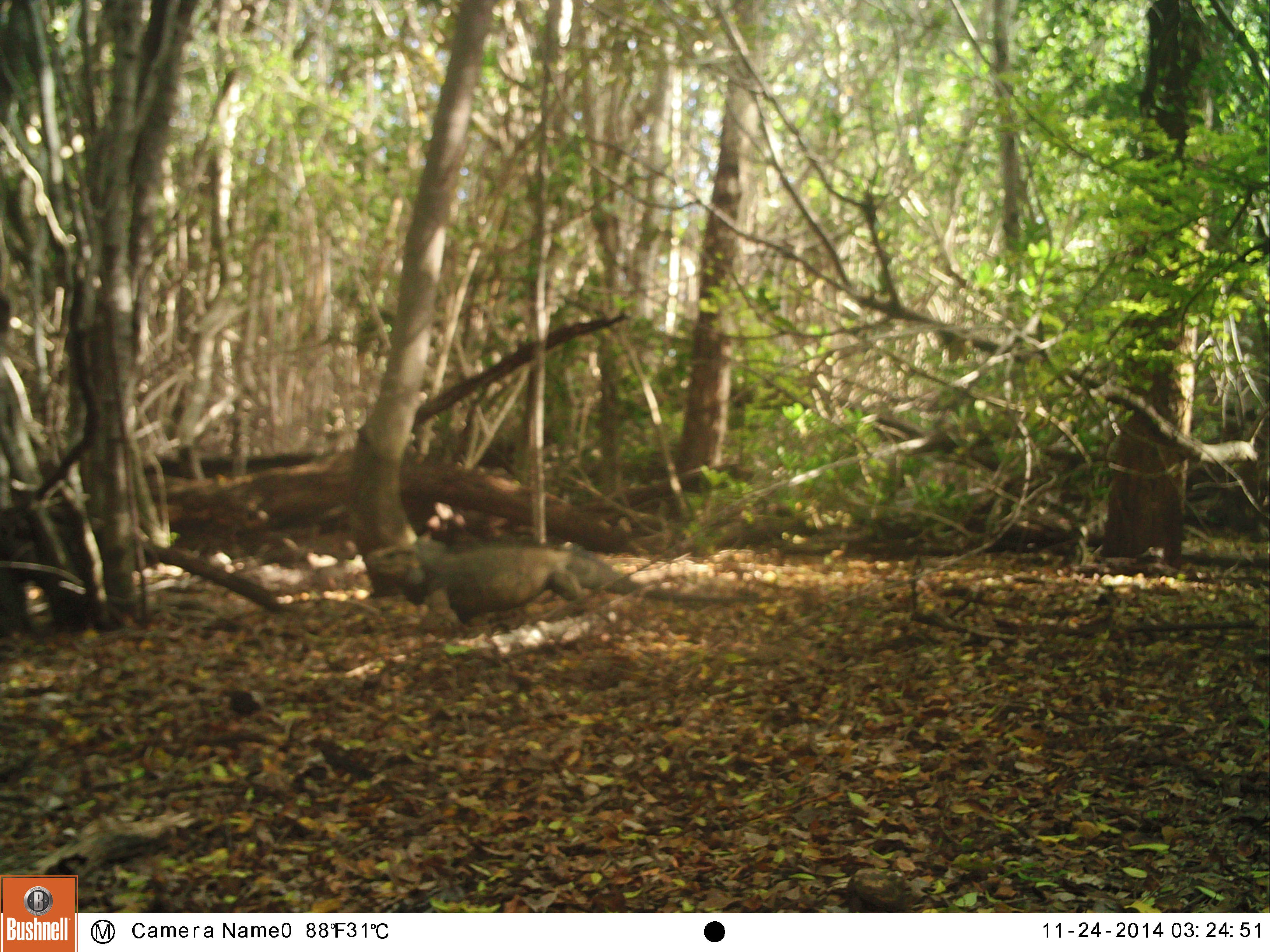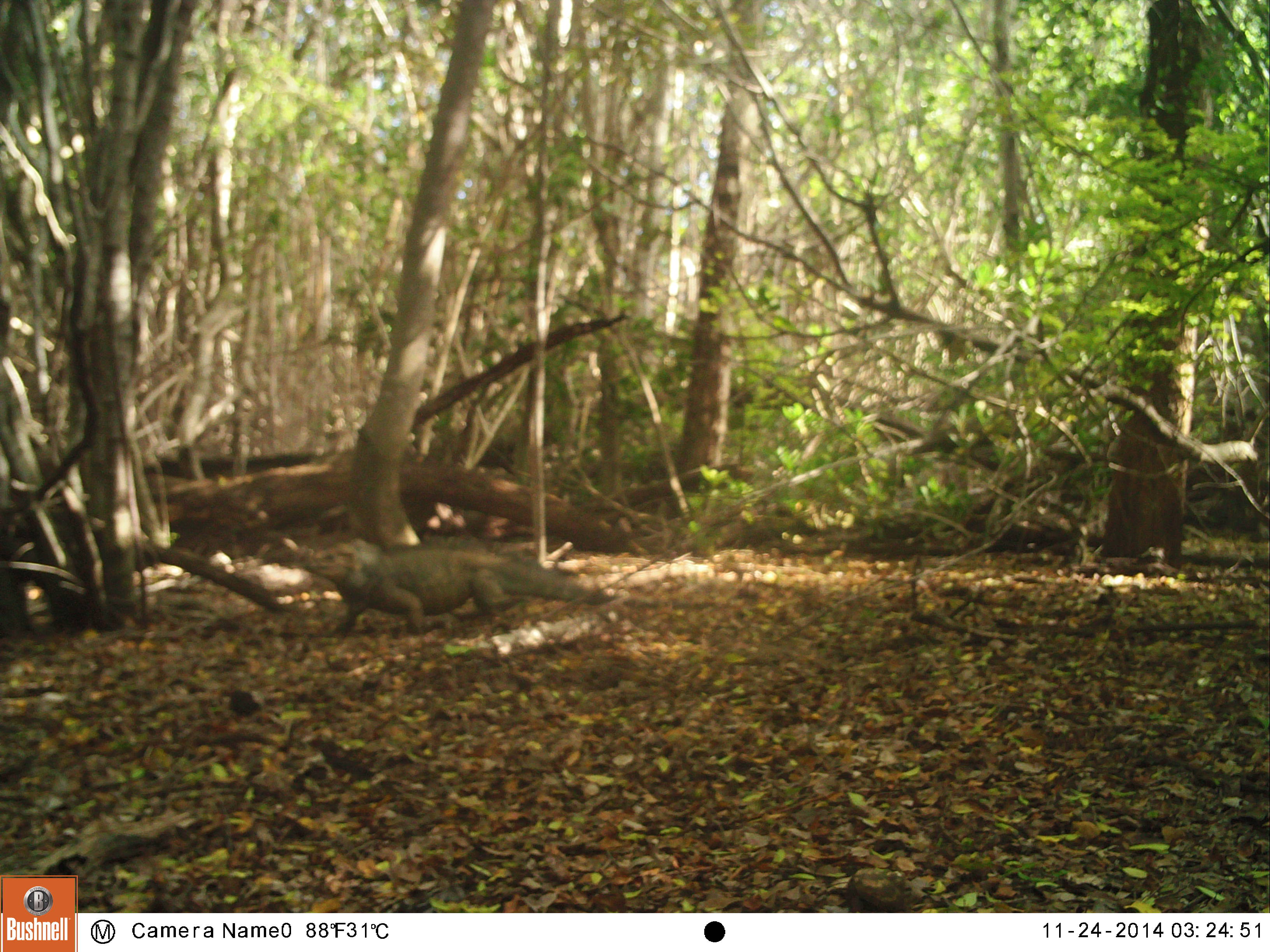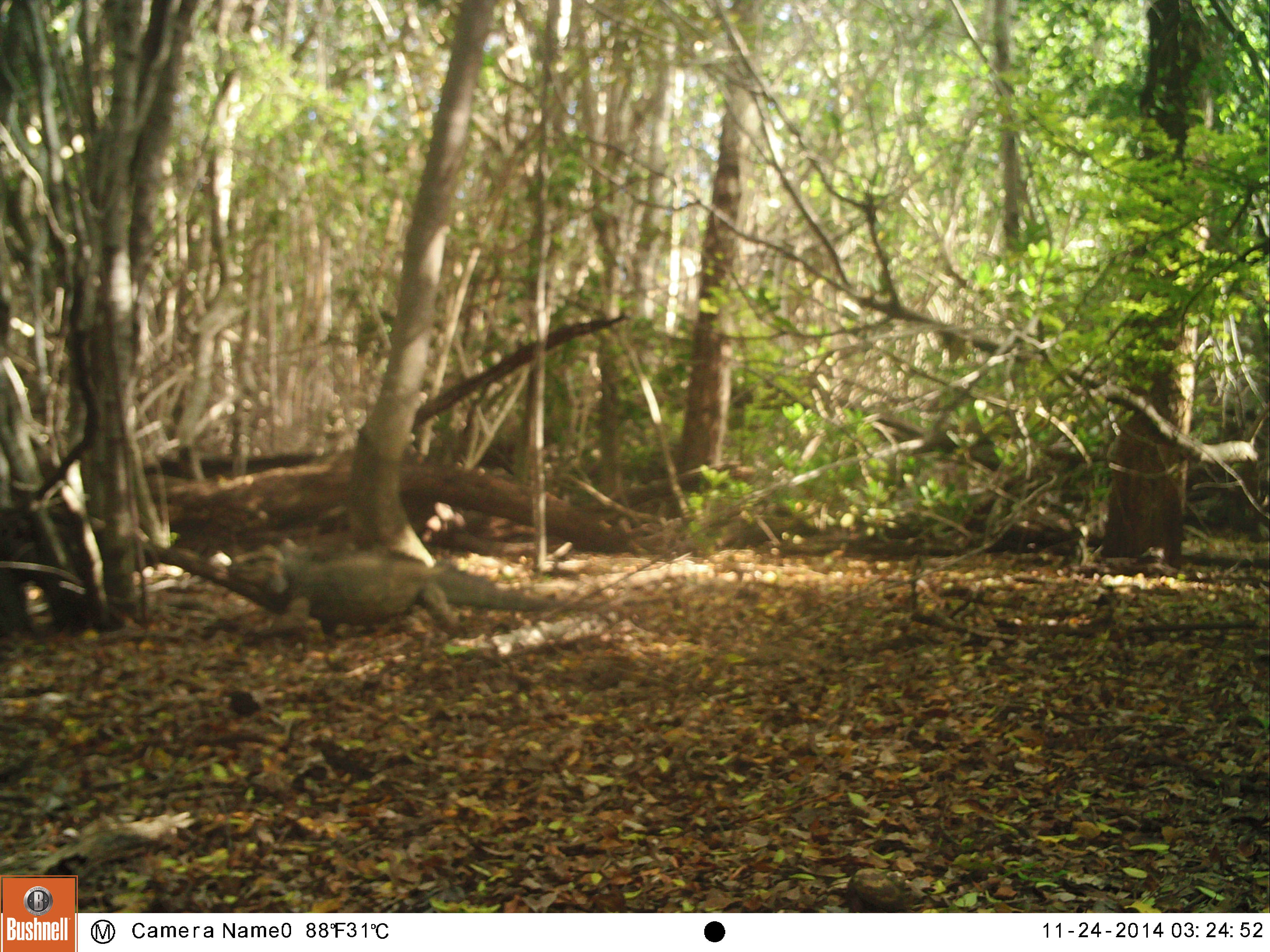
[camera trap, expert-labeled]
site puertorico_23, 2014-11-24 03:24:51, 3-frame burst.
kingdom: Animalia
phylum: Chordata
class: Reptilia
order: Squamata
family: Iguanidae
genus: Iguana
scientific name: Iguana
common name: typical iguanas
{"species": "Iguana (typical iguanas)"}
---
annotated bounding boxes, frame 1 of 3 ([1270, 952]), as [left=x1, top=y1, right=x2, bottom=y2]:
iguana: [left=362, top=532, right=787, bottom=633]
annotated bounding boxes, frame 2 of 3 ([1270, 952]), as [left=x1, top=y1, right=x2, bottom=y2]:
iguana: [left=313, top=540, right=590, bottom=639]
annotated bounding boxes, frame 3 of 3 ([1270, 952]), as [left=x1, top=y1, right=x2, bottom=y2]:
iguana: [left=218, top=544, right=656, bottom=642]